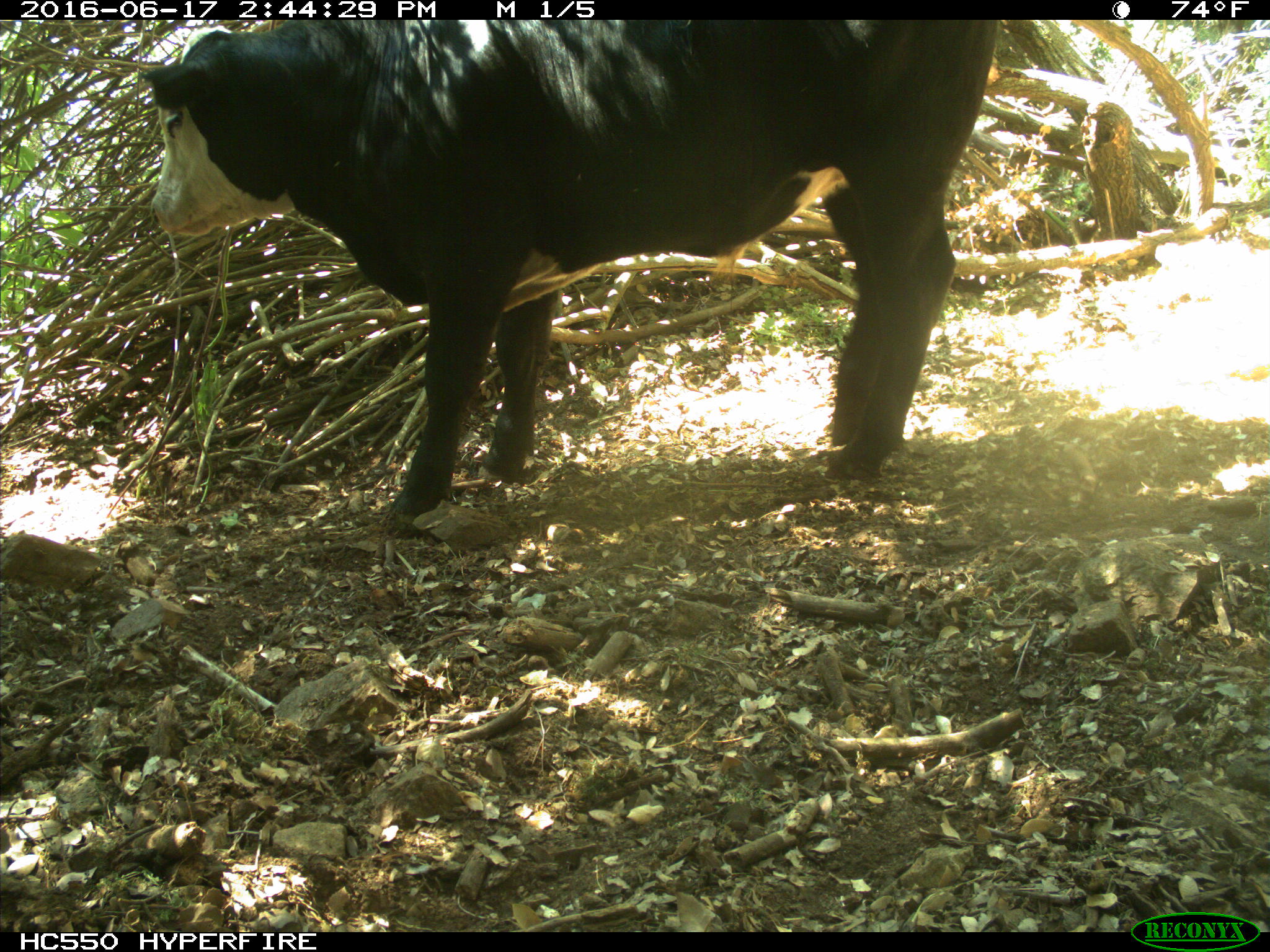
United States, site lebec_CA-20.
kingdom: Animalia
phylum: Chordata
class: Mammalia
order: Artiodactyla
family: Bovidae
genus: Bos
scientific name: Bos taurus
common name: domestic cow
Bos taurus (domestic cow).